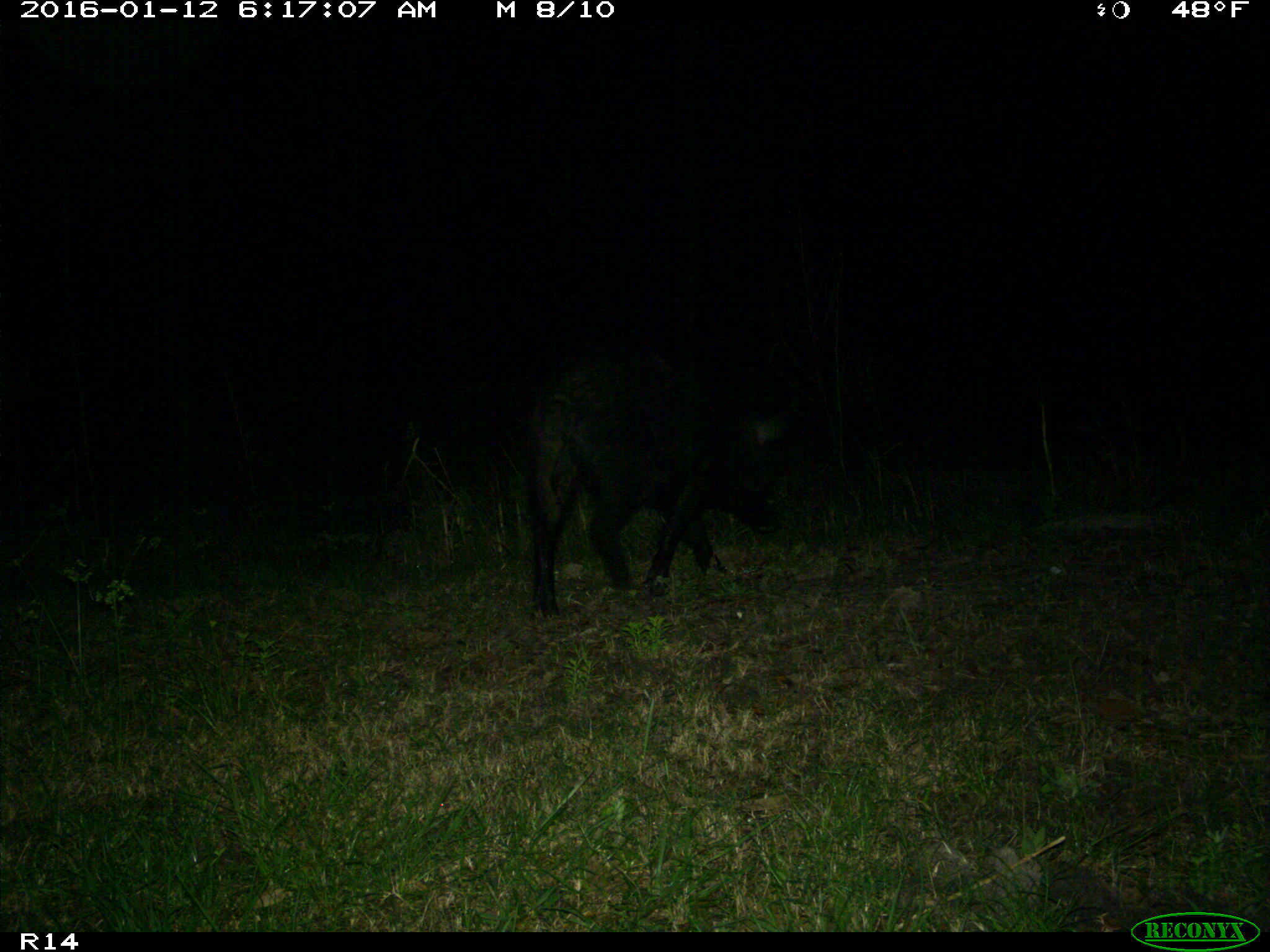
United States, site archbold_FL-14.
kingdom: Animalia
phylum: Chordata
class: Mammalia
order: Artiodactyla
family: Suidae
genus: Sus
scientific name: Sus scrofa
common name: wild boar